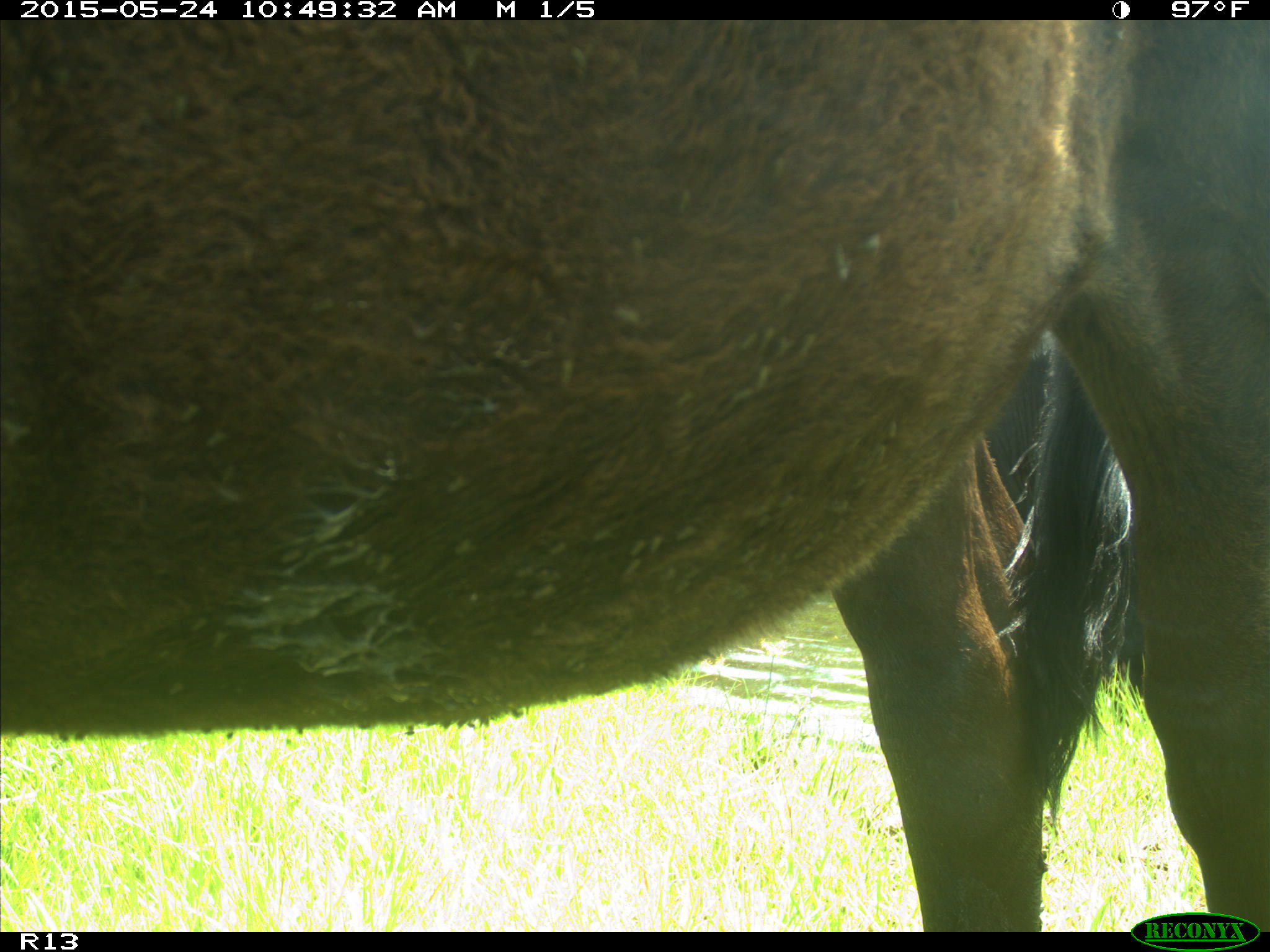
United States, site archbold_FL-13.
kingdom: Animalia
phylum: Chordata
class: Mammalia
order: Artiodactyla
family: Bovidae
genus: Bos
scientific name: Bos taurus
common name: domestic cow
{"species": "Bos taurus (domestic cow)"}